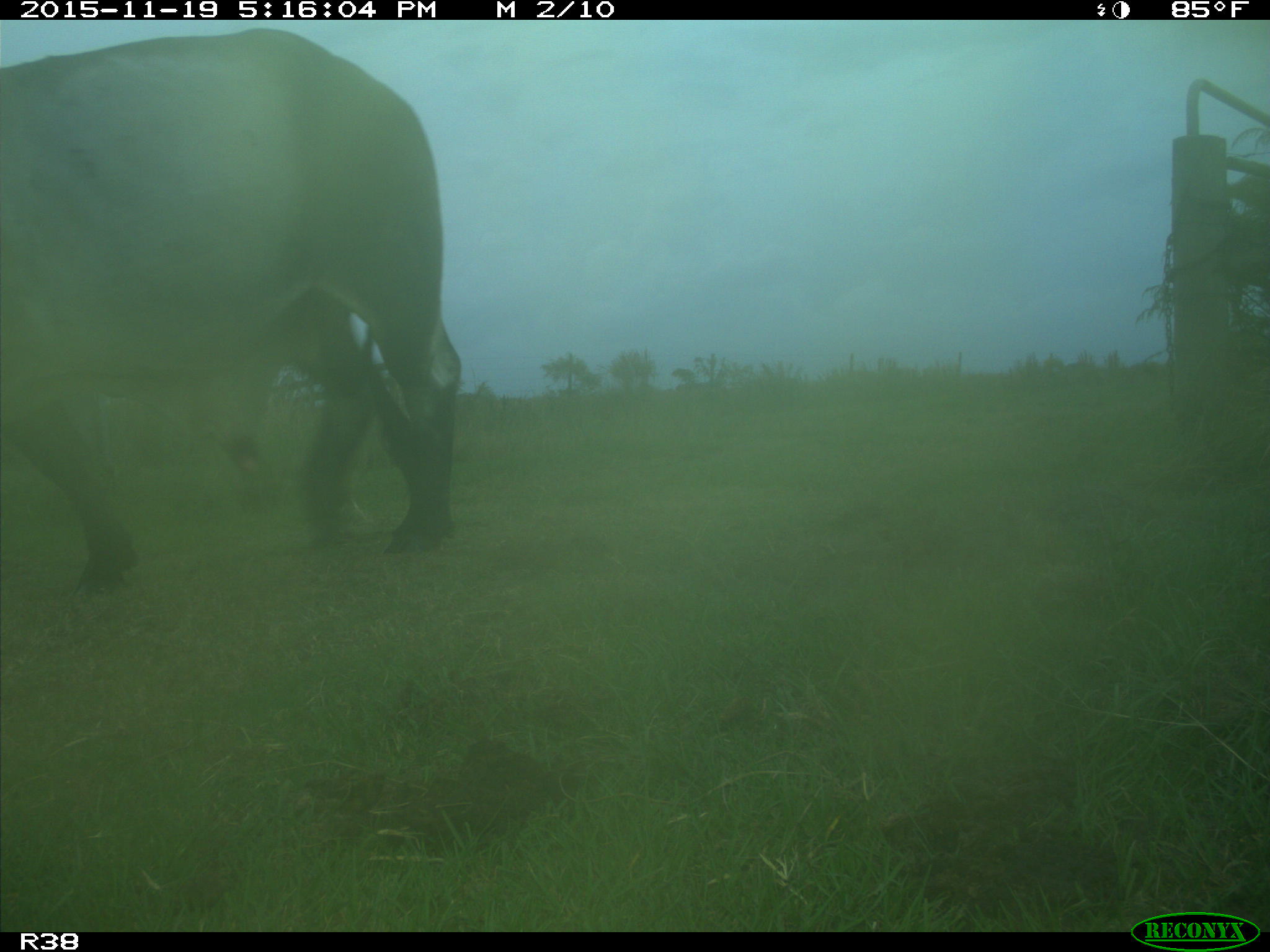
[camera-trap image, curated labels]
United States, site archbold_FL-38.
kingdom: Animalia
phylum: Chordata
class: Mammalia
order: Artiodactyla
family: Bovidae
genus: Bos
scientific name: Bos taurus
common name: domestic cow